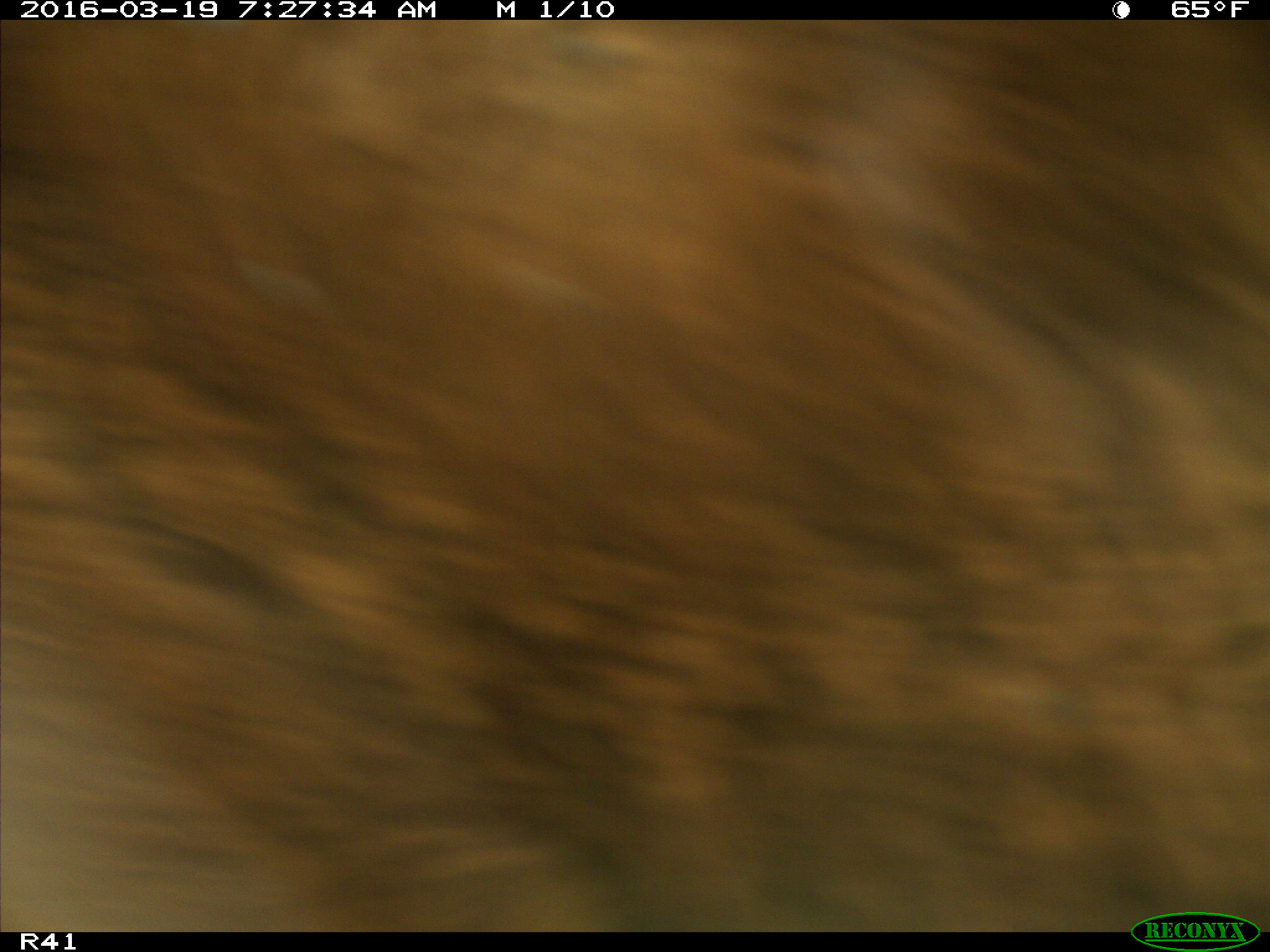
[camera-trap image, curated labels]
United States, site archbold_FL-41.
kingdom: Animalia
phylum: Chordata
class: Mammalia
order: Artiodactyla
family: Bovidae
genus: Bos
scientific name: Bos taurus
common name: domestic cow